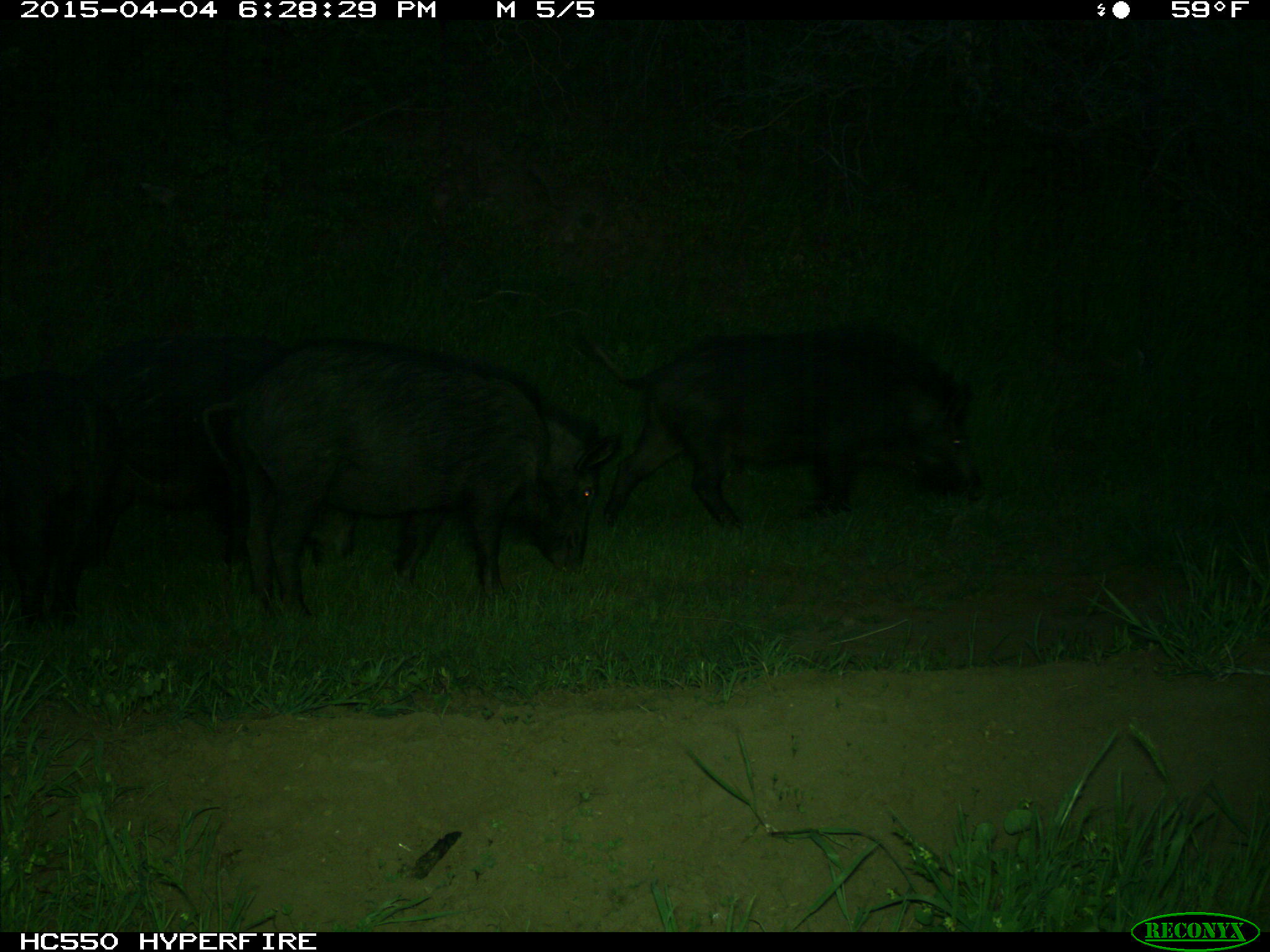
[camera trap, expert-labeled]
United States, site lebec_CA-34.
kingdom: Animalia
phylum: Chordata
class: Mammalia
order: Artiodactyla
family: Suidae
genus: Sus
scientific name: Sus scrofa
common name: wild boar